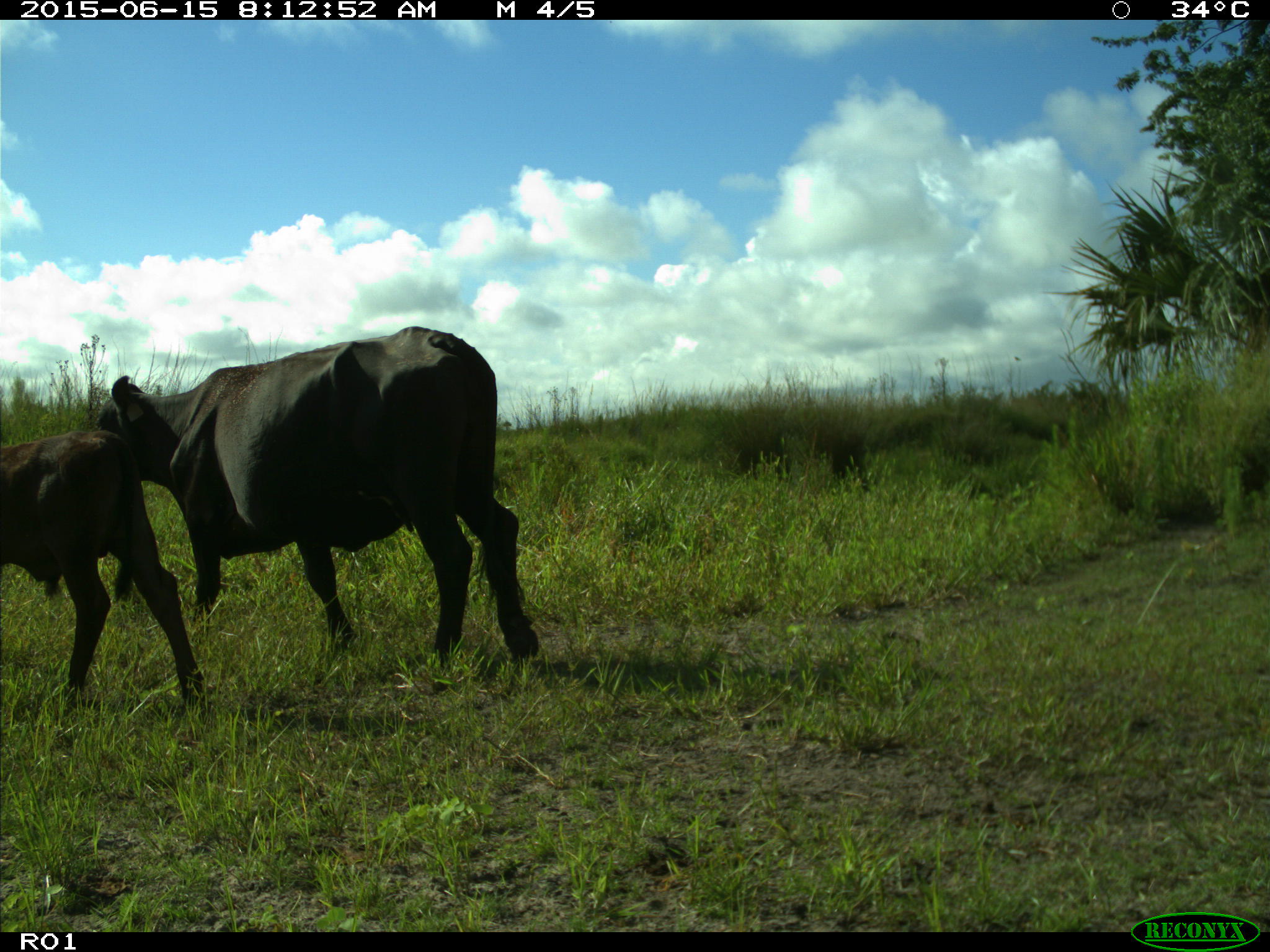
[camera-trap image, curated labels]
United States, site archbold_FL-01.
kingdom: Animalia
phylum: Chordata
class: Mammalia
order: Artiodactyla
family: Bovidae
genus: Bos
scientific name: Bos taurus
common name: domestic cow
Bos taurus (domestic cow).